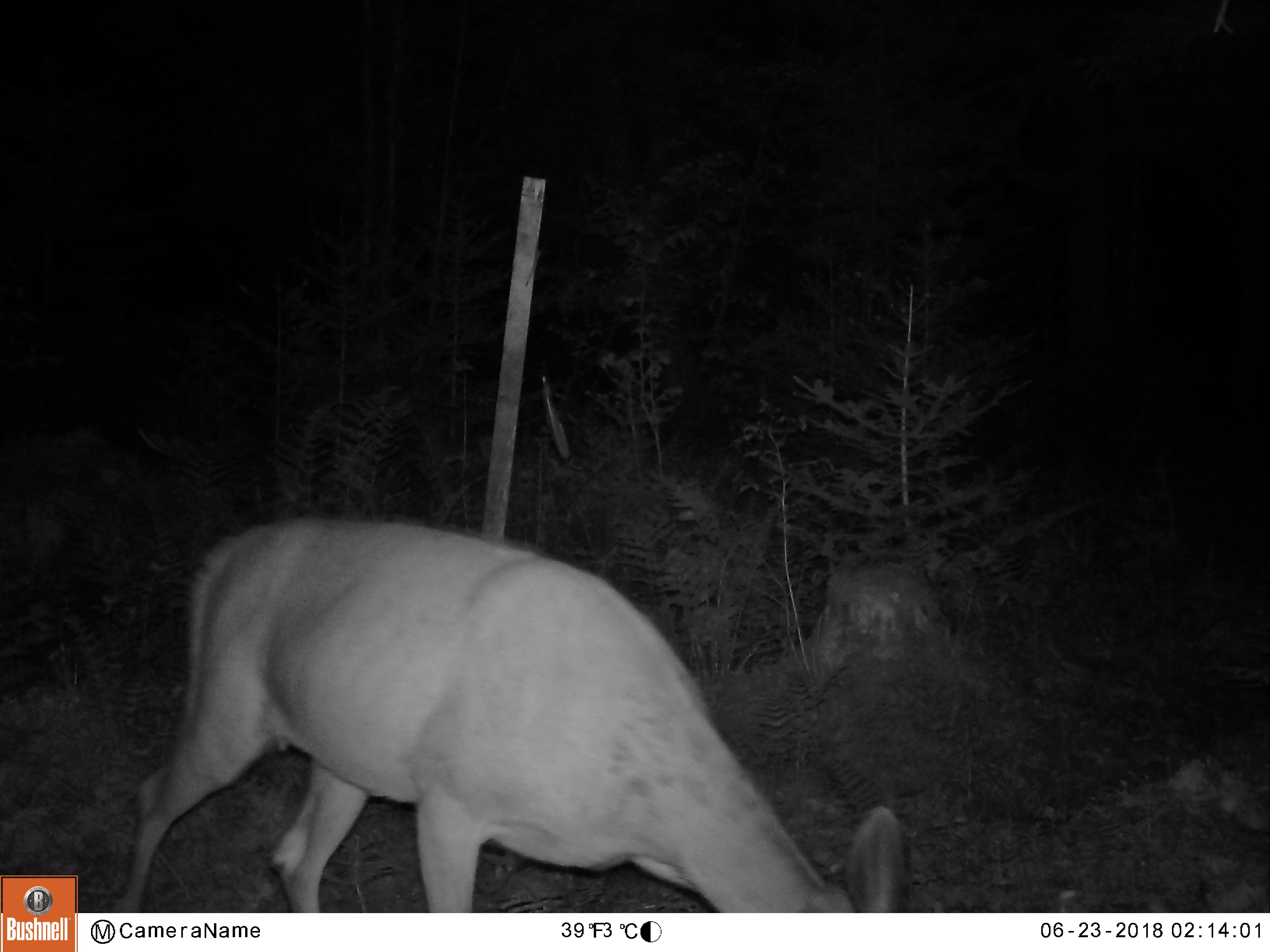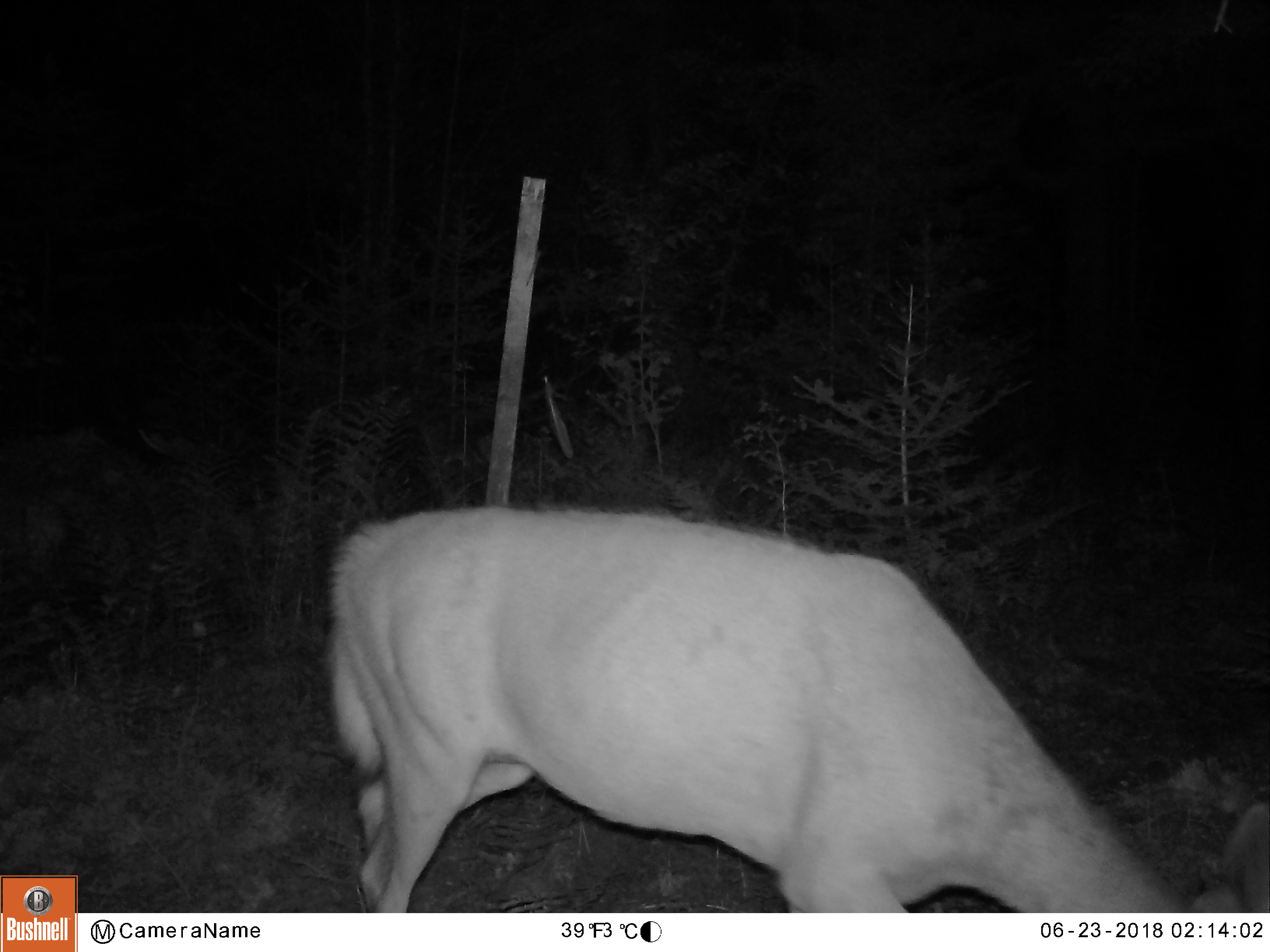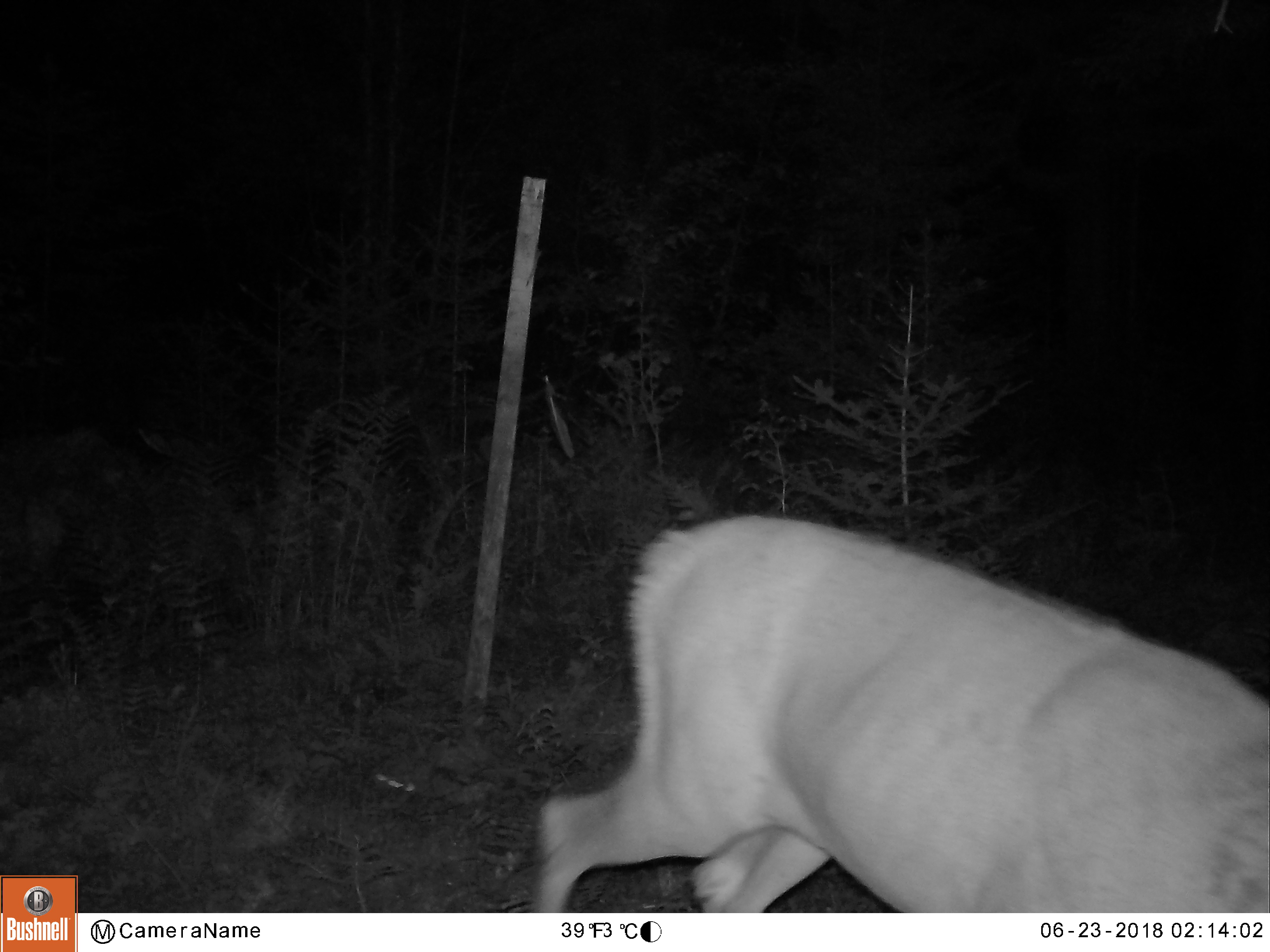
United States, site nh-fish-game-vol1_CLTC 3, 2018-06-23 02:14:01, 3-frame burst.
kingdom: Animalia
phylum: Chordata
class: Mammalia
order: Artiodactyla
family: Cervidae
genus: Odocoileus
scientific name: Odocoileus virginianus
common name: white-tailed deer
White-tailed deer (Odocoileus virginianus).